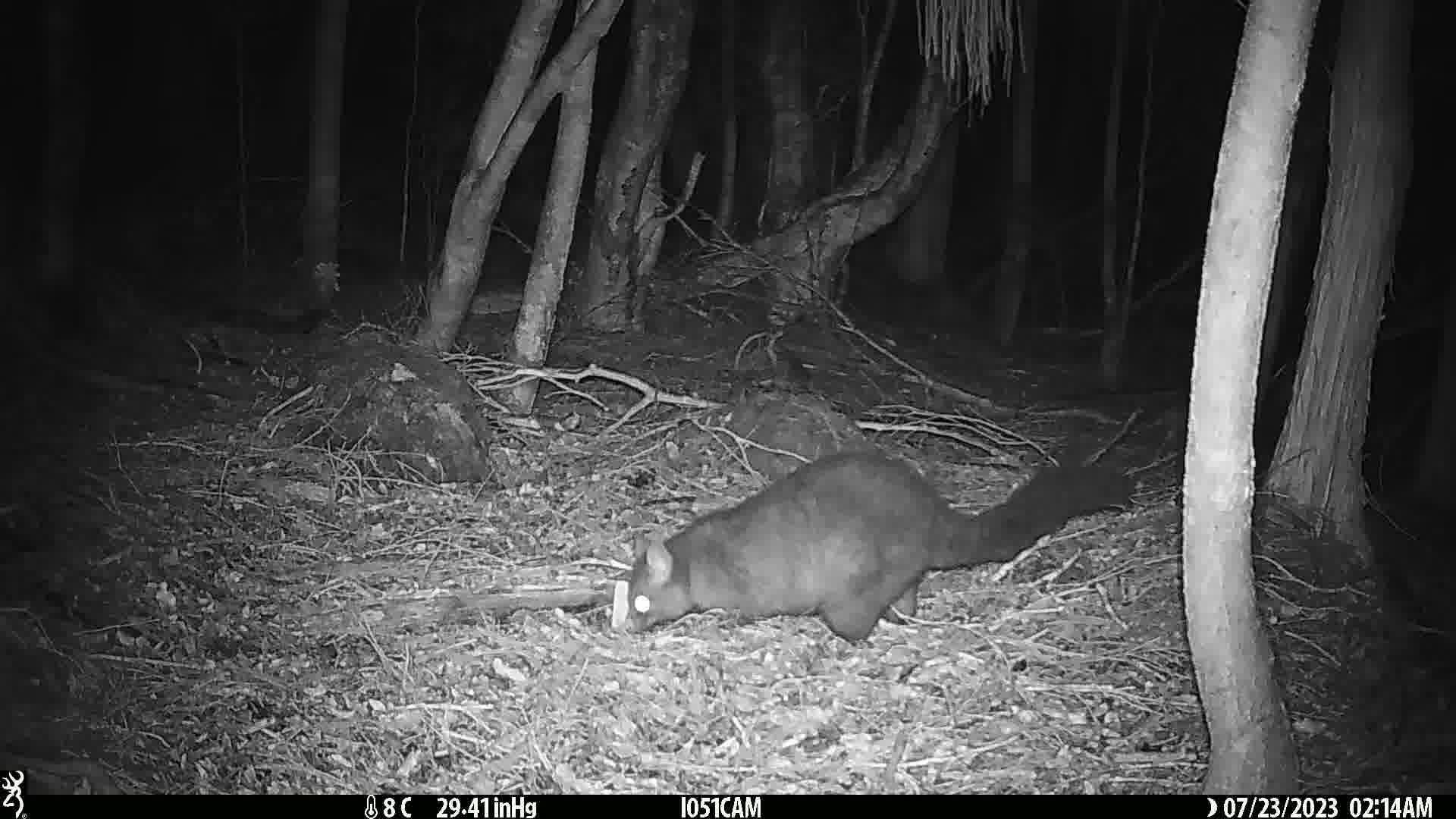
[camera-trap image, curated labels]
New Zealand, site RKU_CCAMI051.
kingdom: Animalia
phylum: Chordata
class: Mammalia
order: Diprotodontia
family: Phalangeridae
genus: Trichosurus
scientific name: Trichosurus vulpecula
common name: common brushtail possum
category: possum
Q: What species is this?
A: Possum (common brushtail possum) (Trichosurus vulpecula).